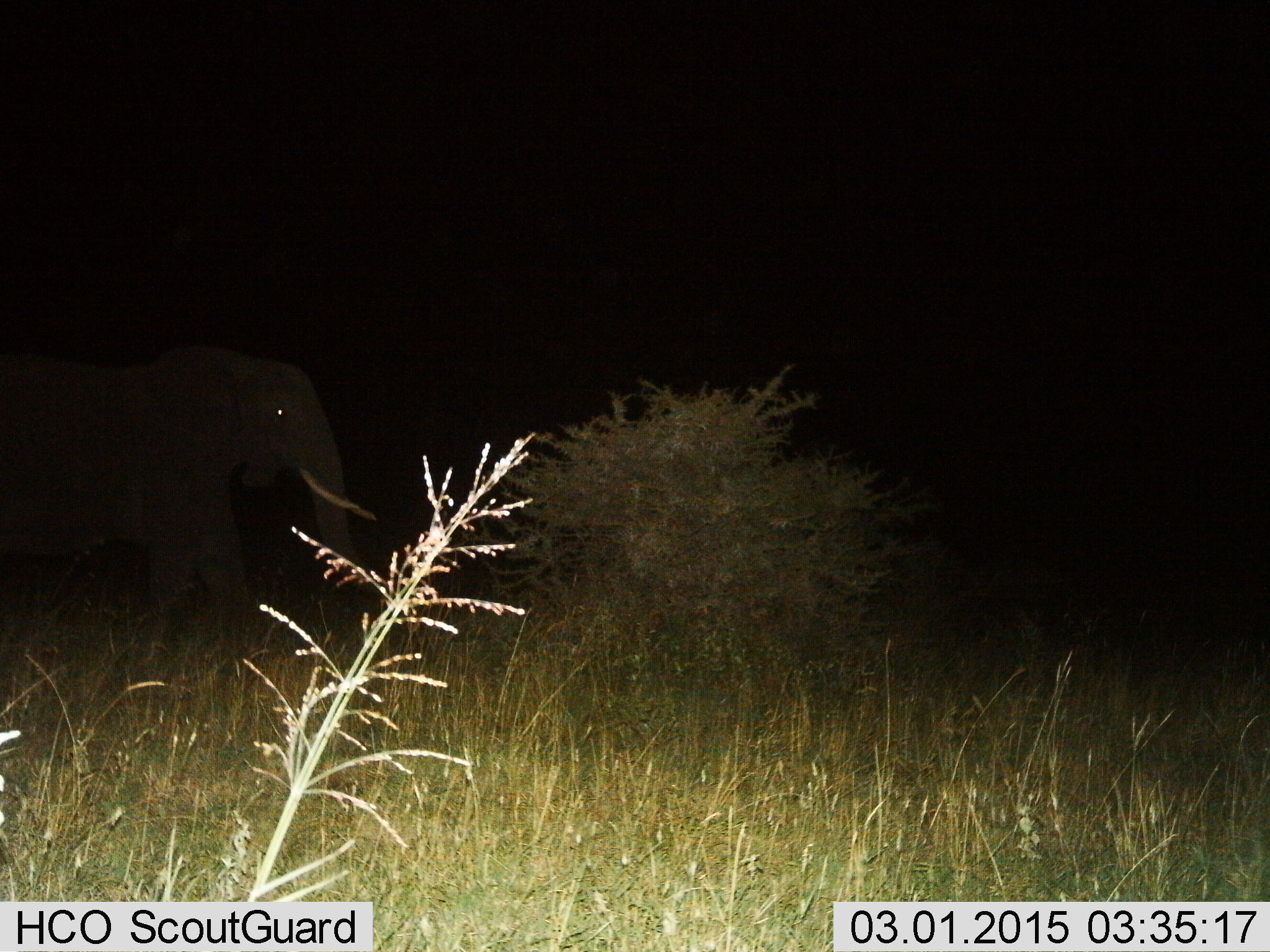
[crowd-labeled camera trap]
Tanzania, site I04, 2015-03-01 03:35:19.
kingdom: Animalia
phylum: Chordata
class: Mammalia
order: Proboscidea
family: Elephantidae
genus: Loxodonta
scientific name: Loxodonta africana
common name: african bush elephant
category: elephant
Elephant (african bush elephant) (Loxodonta africana), count 1. Behavior (volunteer vote fractions): standing 50%, resting 0%, moving 60%, interacting 0%. Young present (vote fraction): 0%. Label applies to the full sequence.